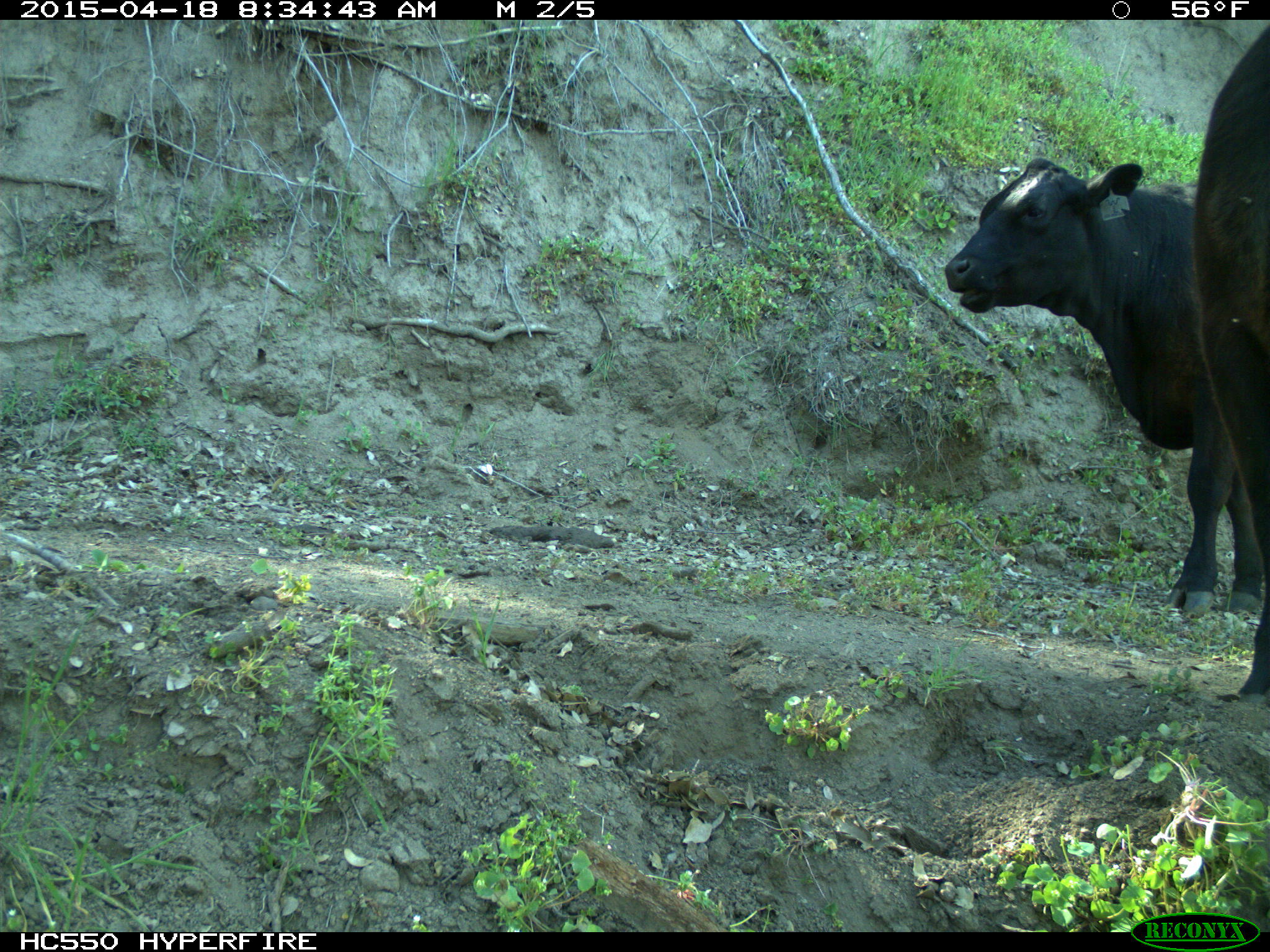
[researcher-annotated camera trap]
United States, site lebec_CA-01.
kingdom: Animalia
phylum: Chordata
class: Mammalia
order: Artiodactyla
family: Bovidae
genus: Bos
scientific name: Bos taurus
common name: domestic cow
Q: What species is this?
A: Bos taurus (domestic cow).